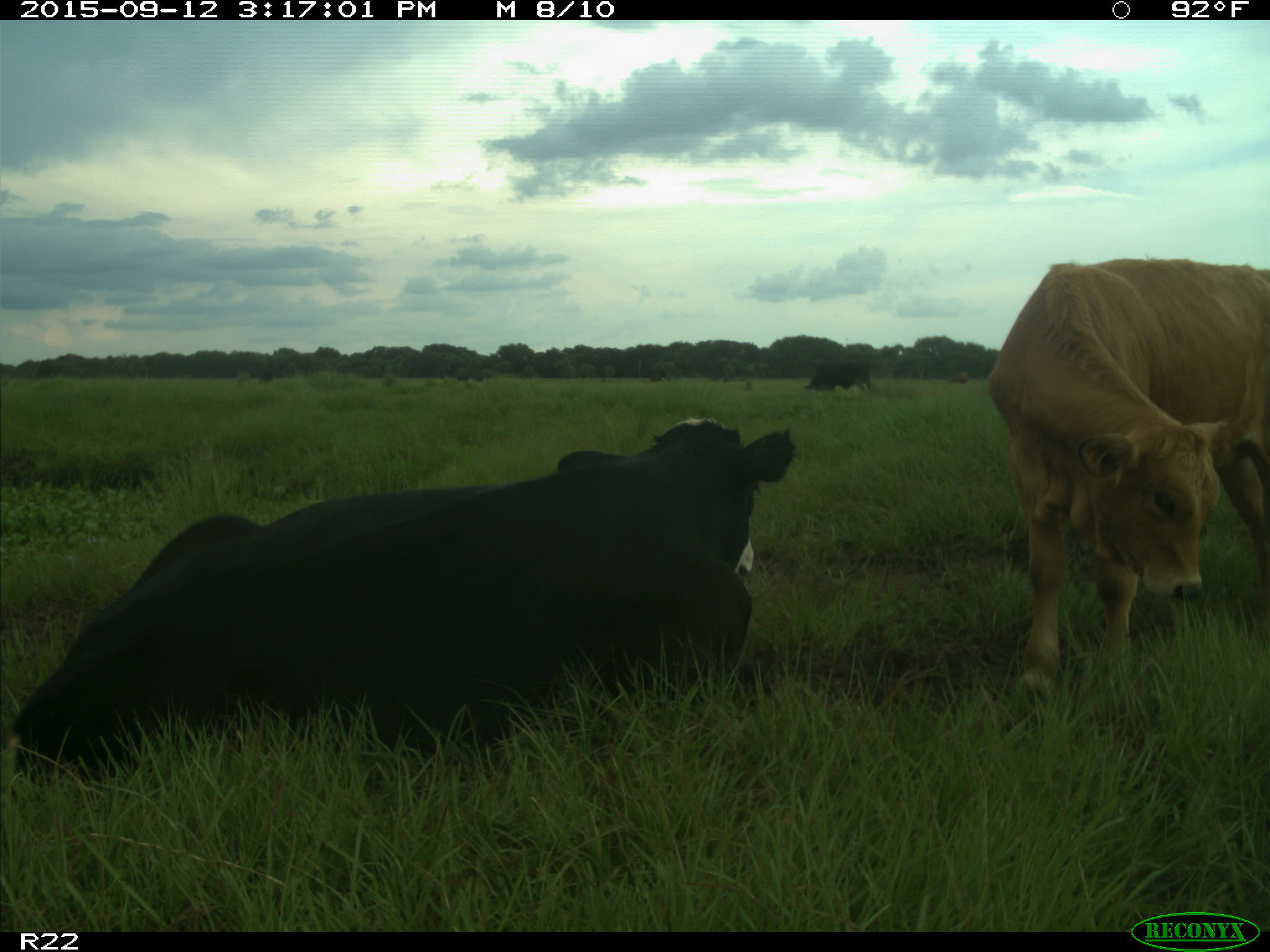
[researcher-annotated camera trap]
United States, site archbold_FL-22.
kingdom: Animalia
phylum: Chordata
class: Mammalia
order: Artiodactyla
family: Bovidae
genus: Bos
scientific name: Bos taurus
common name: domestic cow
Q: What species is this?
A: Bos taurus (domestic cow).